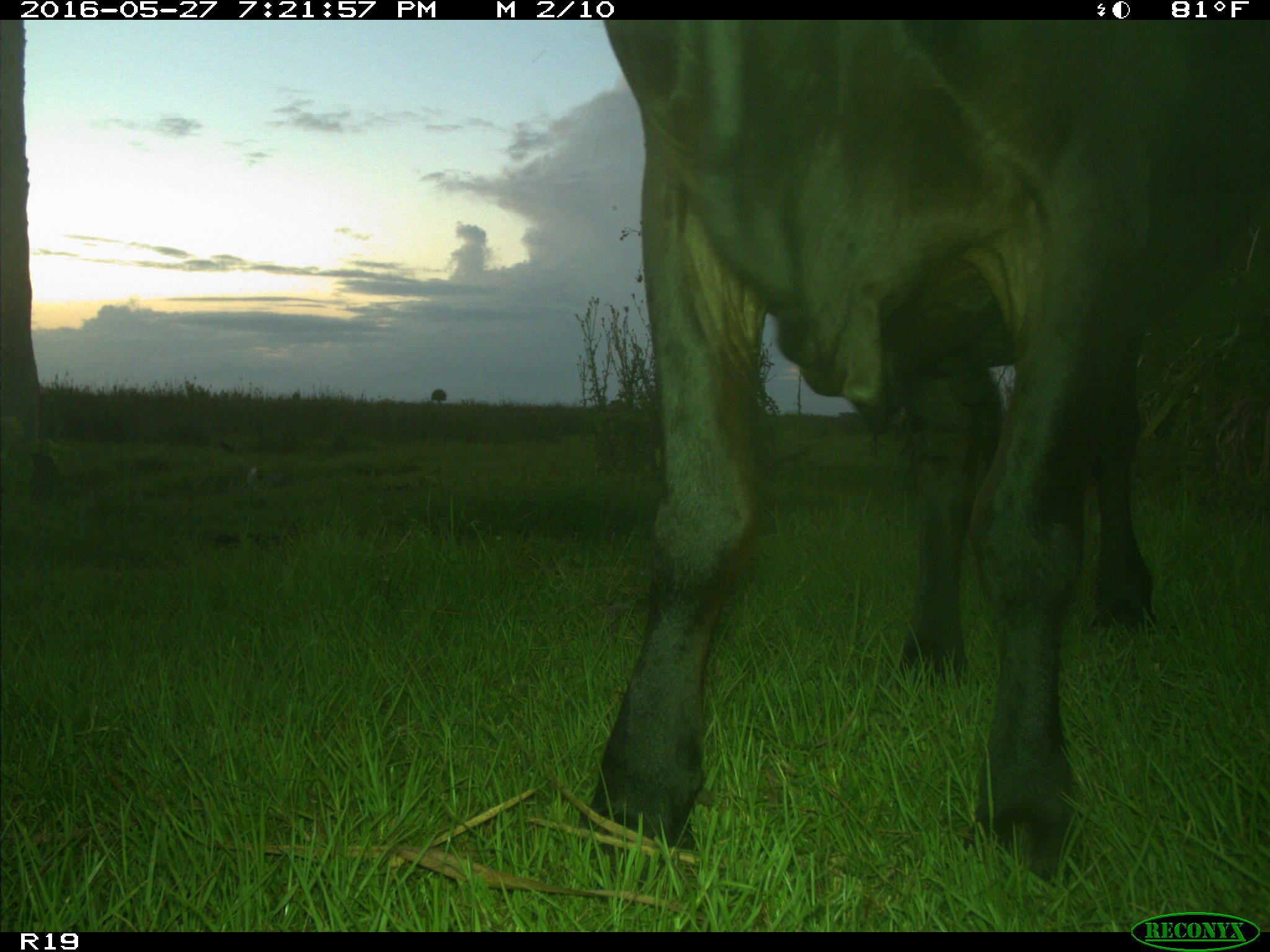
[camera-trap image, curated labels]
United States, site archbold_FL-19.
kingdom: Animalia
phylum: Chordata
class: Mammalia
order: Artiodactyla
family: Bovidae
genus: Bos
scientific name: Bos taurus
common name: domestic cow